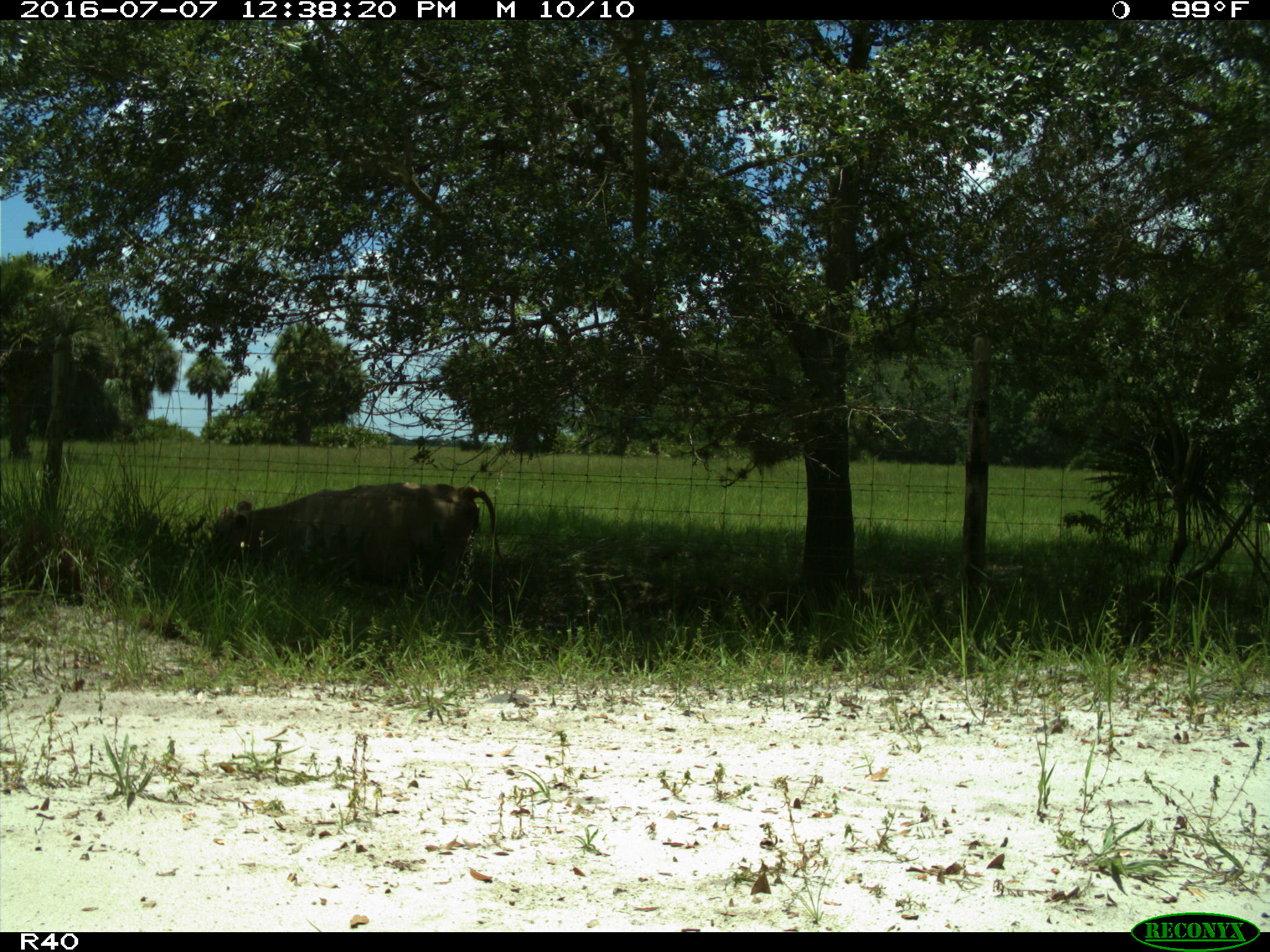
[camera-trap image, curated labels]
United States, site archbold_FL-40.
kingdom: Animalia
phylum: Chordata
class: Mammalia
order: Artiodactyla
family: Bovidae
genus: Bos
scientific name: Bos taurus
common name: domestic cow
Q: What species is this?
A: Bos taurus (domestic cow).